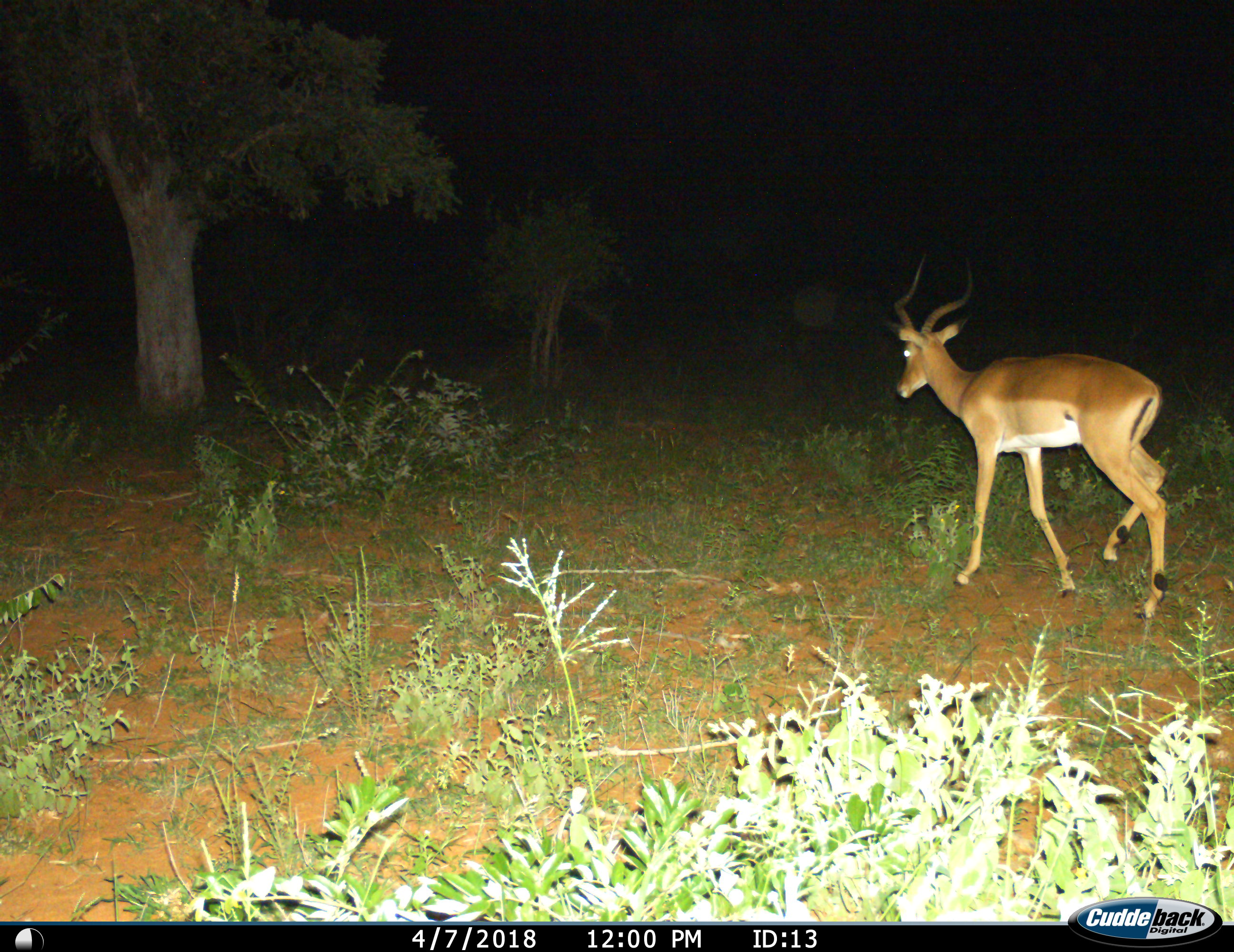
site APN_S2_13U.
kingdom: Animalia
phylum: Chordata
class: Mammalia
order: Artiodactyla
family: Bovidae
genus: Aepyceros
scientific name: Aepyceros melampus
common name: impala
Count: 1.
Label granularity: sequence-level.